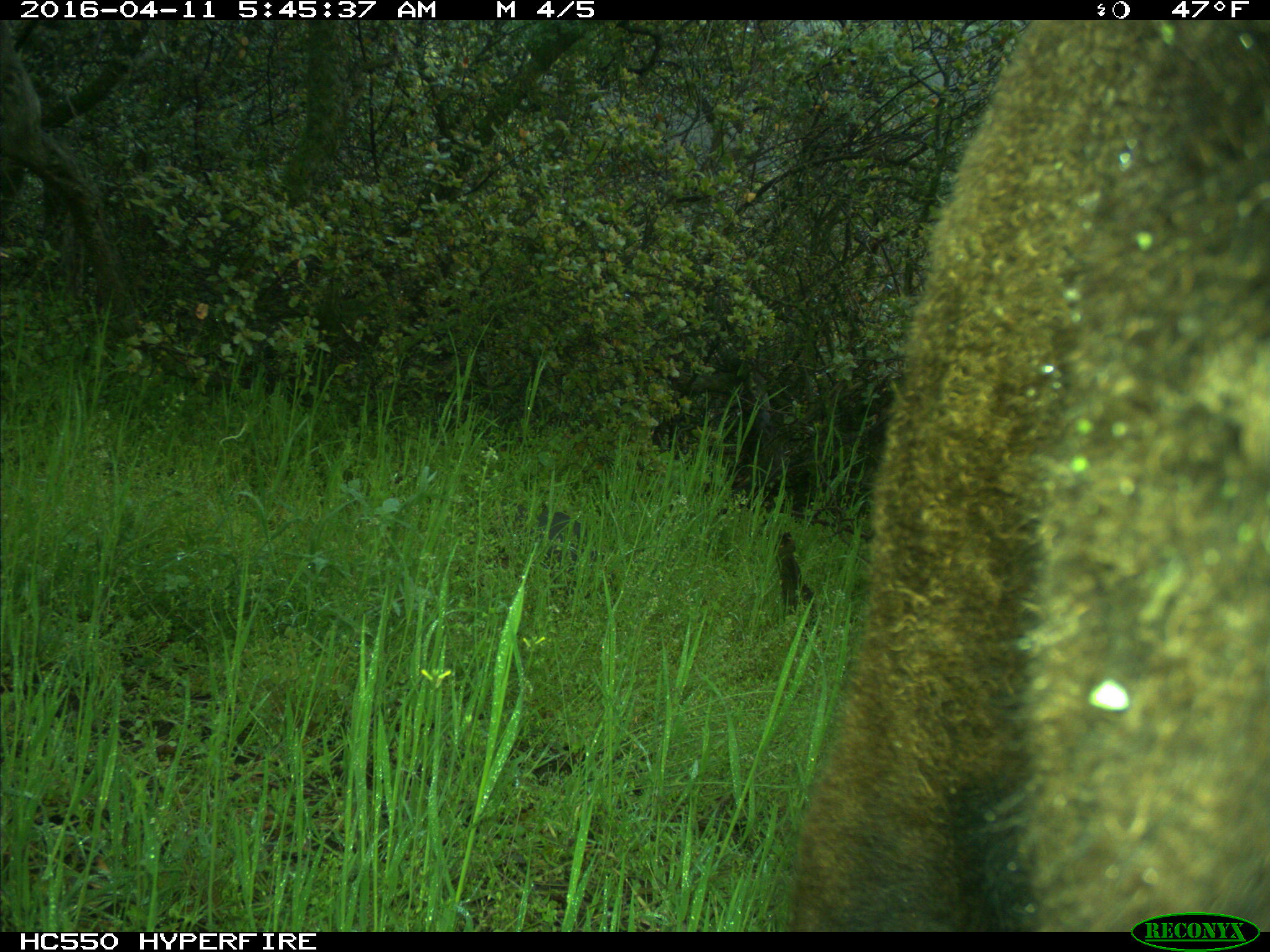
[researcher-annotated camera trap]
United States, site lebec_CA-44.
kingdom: Animalia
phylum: Chordata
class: Mammalia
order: Artiodactyla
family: Bovidae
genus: Bos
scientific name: Bos taurus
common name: domestic cow